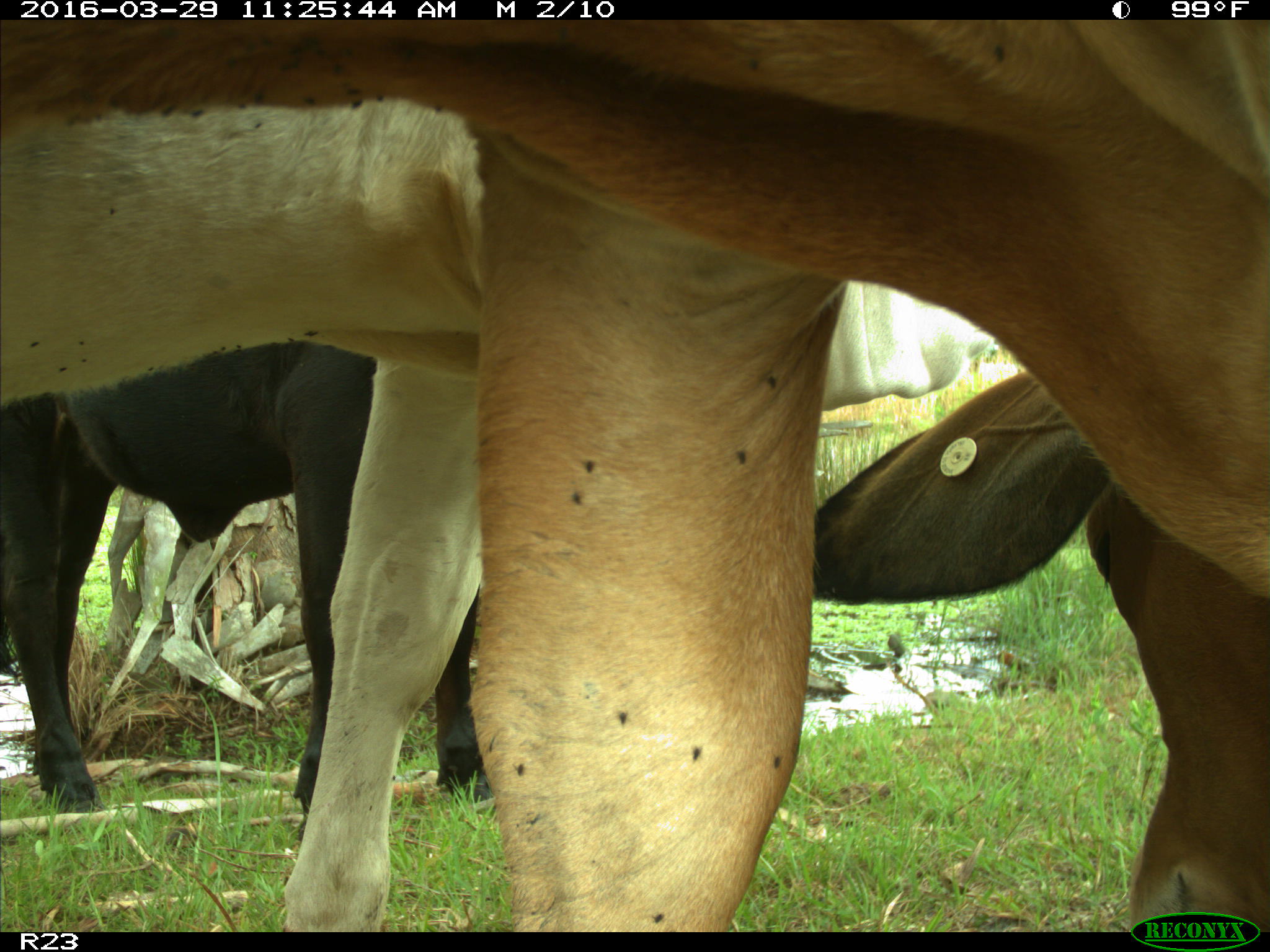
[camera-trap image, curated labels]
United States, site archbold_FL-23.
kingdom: Animalia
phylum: Chordata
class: Mammalia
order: Artiodactyla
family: Bovidae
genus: Bos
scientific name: Bos taurus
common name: domestic cow